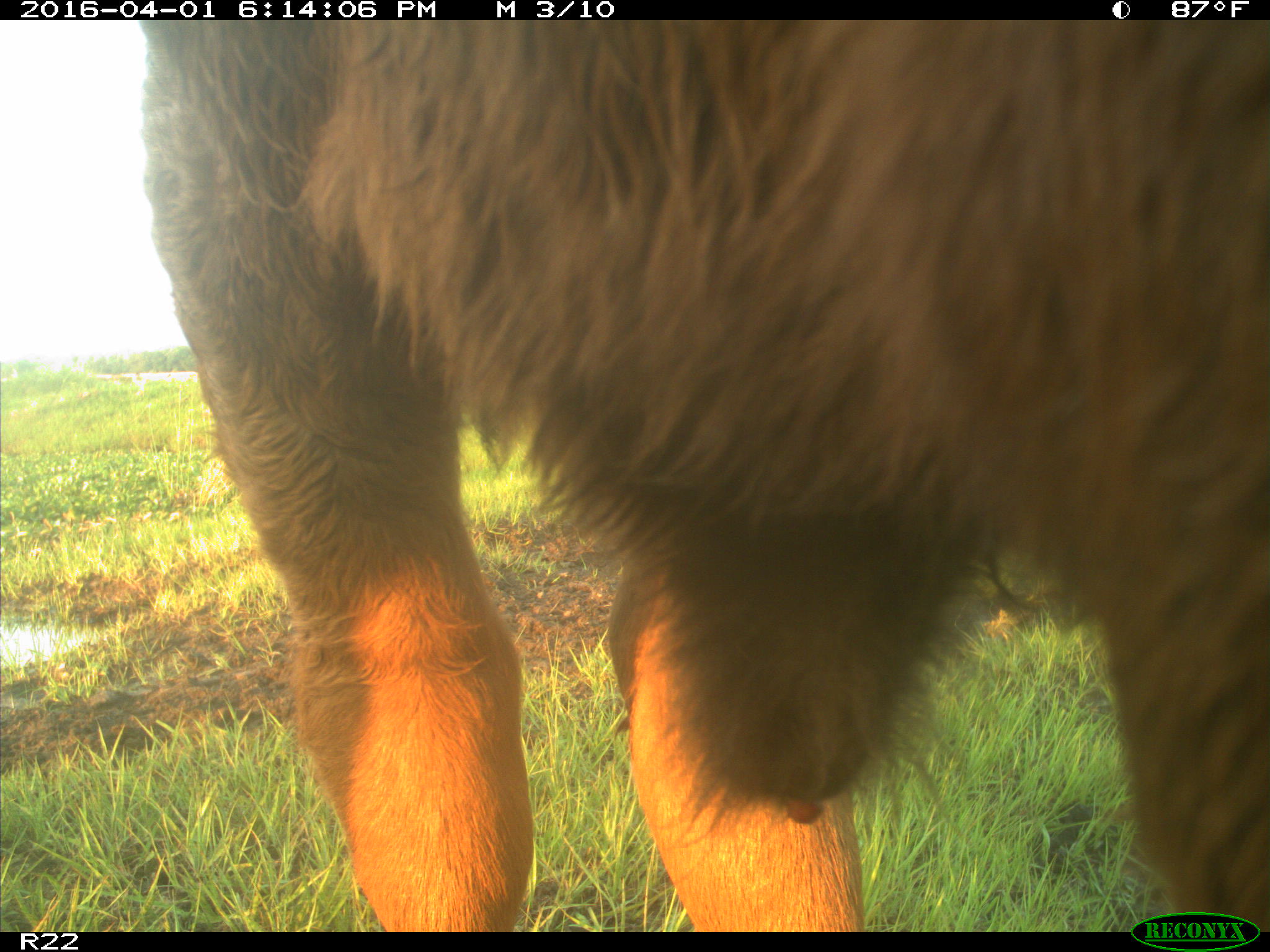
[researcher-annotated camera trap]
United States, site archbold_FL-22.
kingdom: Animalia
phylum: Chordata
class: Mammalia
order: Artiodactyla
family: Bovidae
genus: Bos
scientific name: Bos taurus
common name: domestic cow